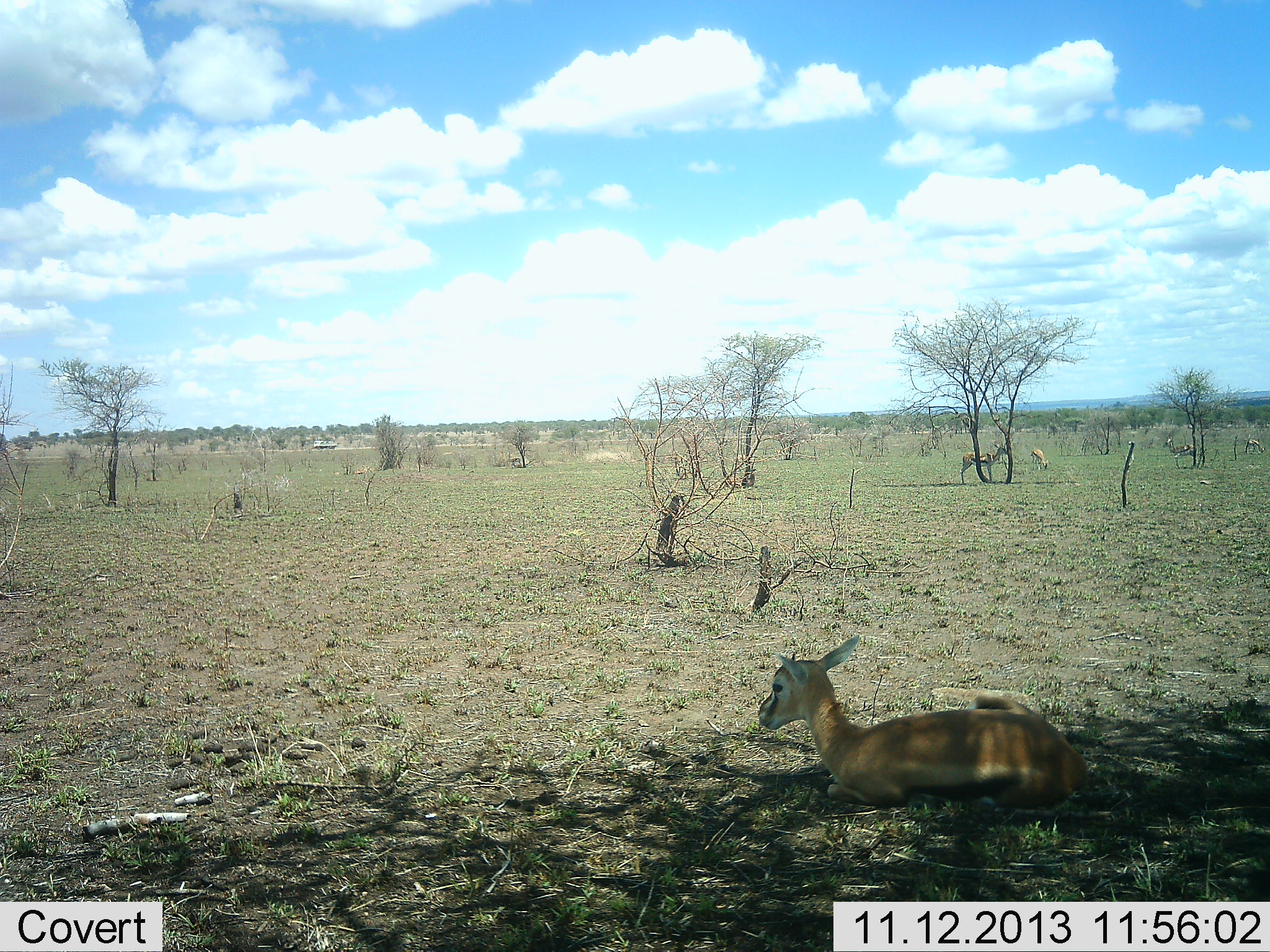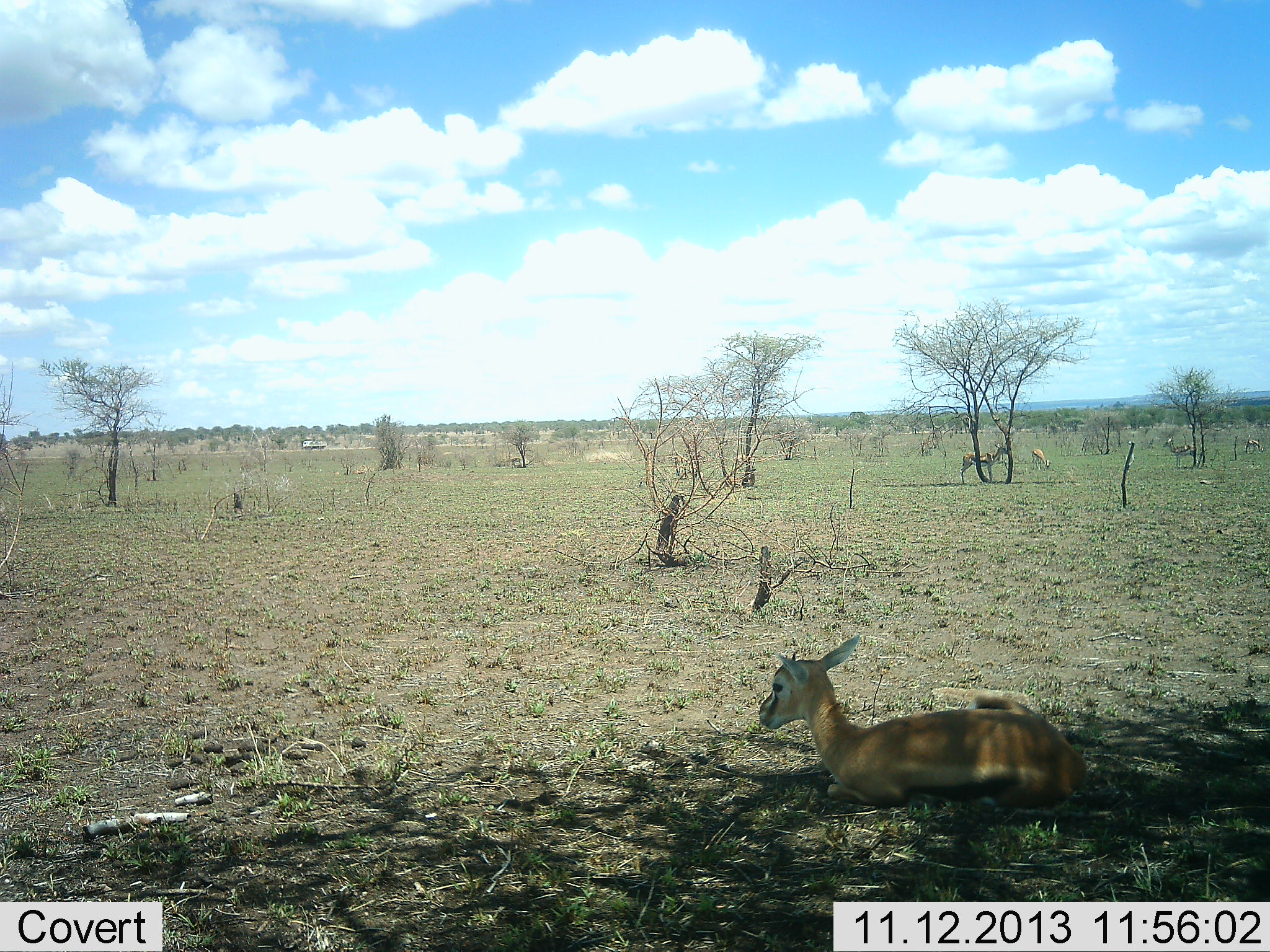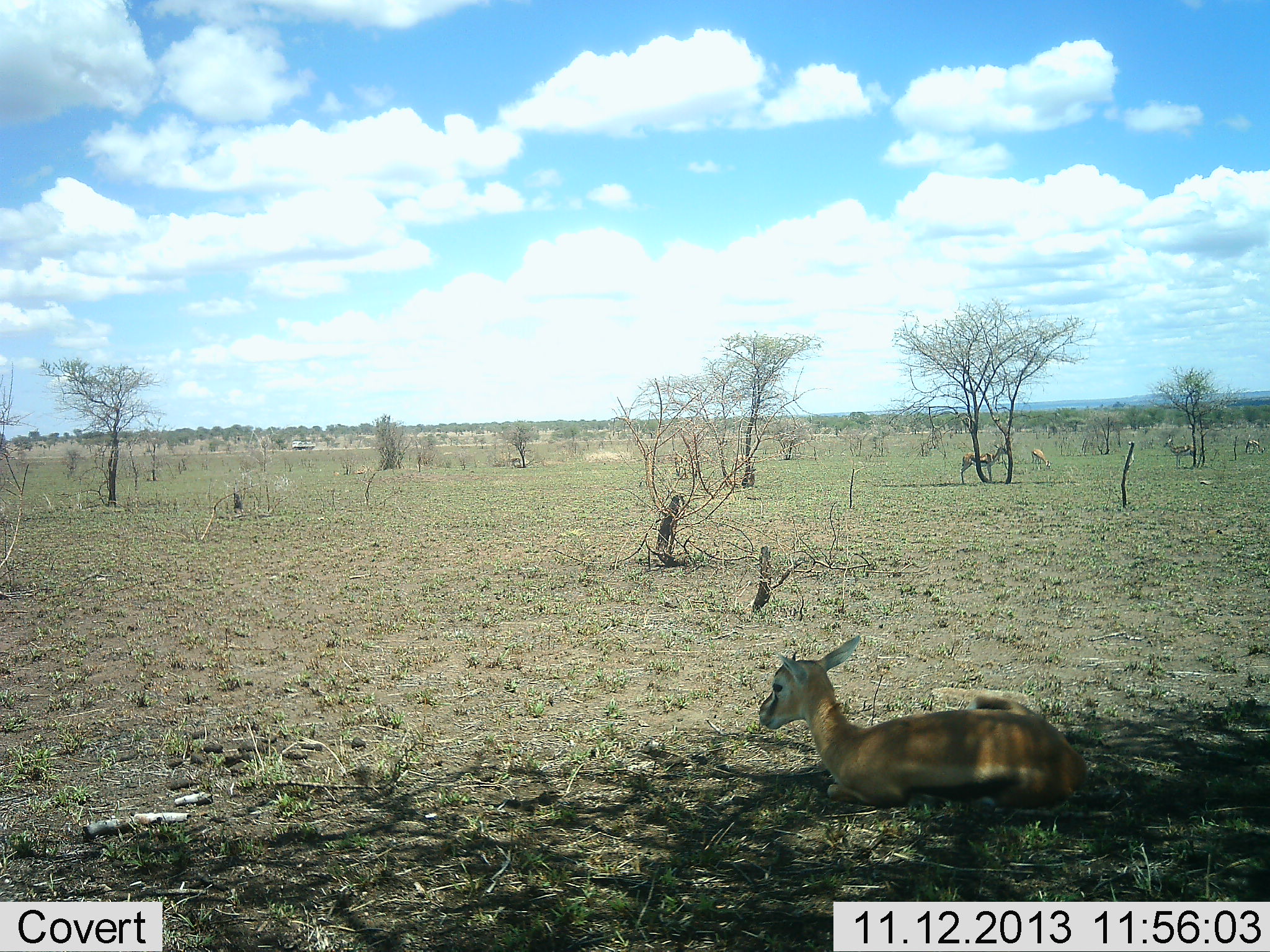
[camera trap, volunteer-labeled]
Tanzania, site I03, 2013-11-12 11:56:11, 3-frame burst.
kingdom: Animalia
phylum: Chordata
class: Mammalia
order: Artiodactyla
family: Bovidae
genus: Eudorcas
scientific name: Eudorcas thomsonii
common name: thomson's gazelle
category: gazellethomsons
Gazellethomsons (thomson's gazelle) (Eudorcas thomsonii), count 1. Behavior (volunteer vote fractions): standing 36%, resting 93%, moving 0%, interacting 0%. Young present (vote fraction): 7%. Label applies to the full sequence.